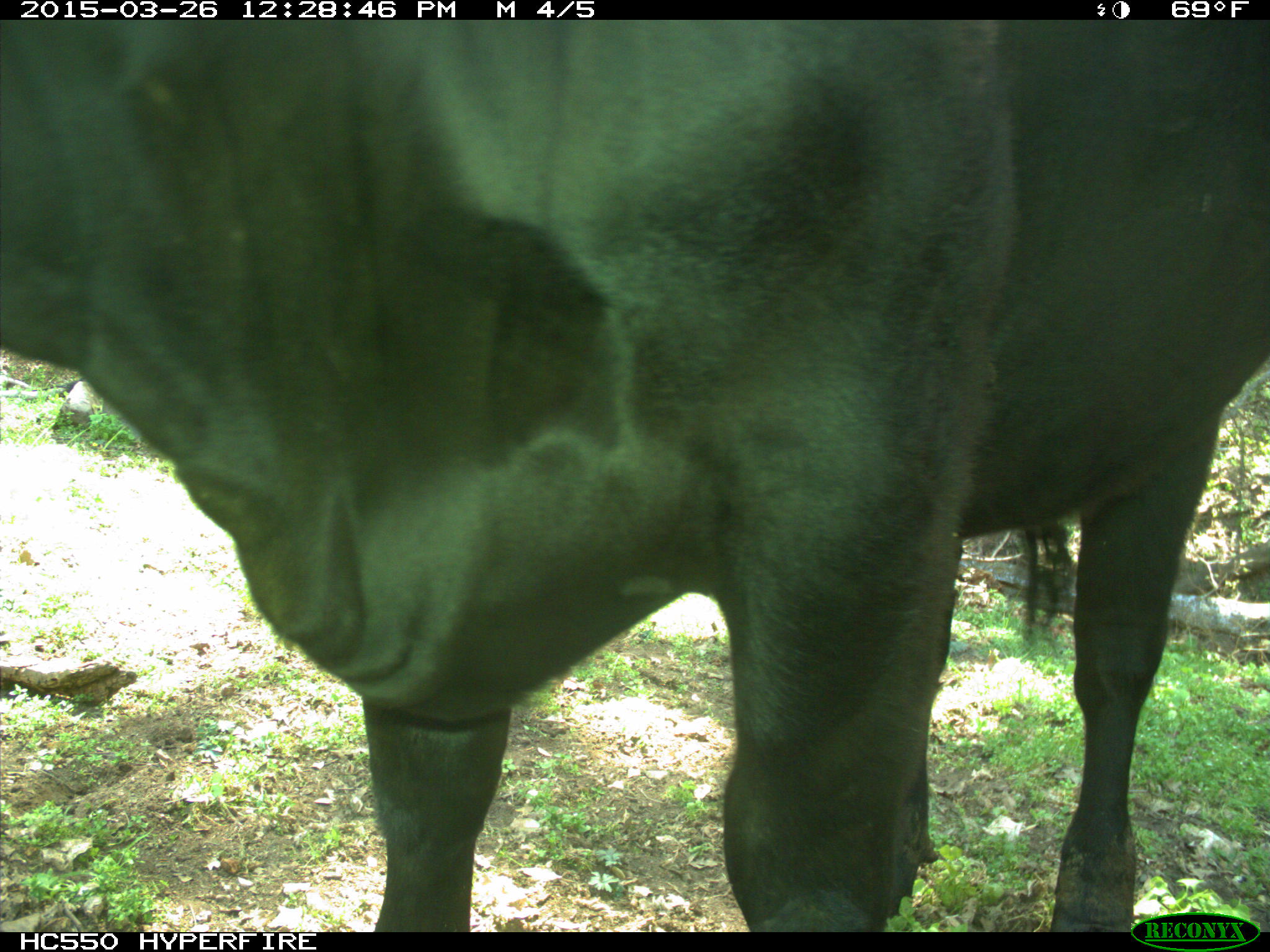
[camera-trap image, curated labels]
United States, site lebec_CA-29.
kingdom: Animalia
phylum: Chordata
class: Mammalia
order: Artiodactyla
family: Bovidae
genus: Bos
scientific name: Bos taurus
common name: domestic cow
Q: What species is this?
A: Bos taurus (domestic cow).